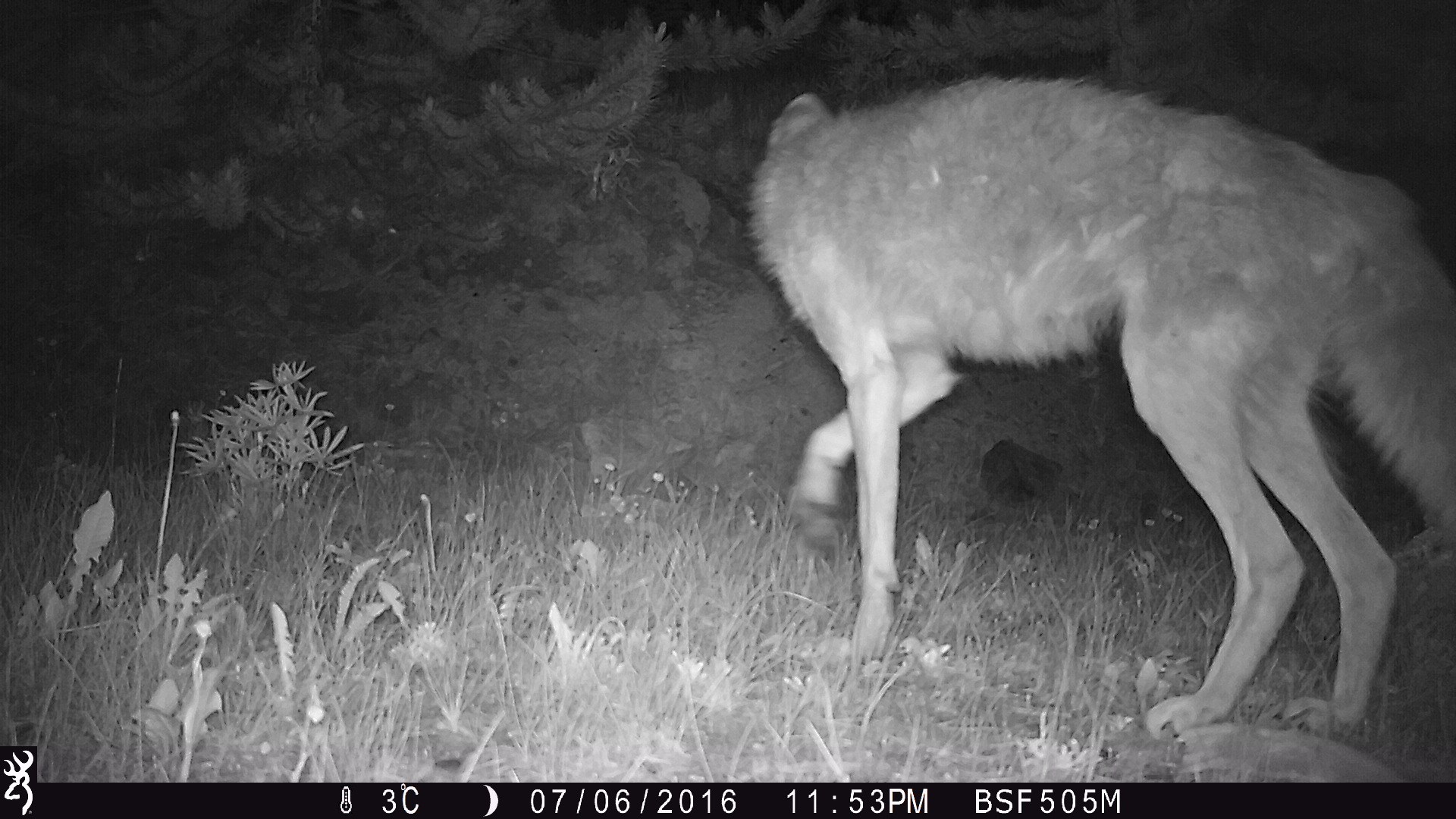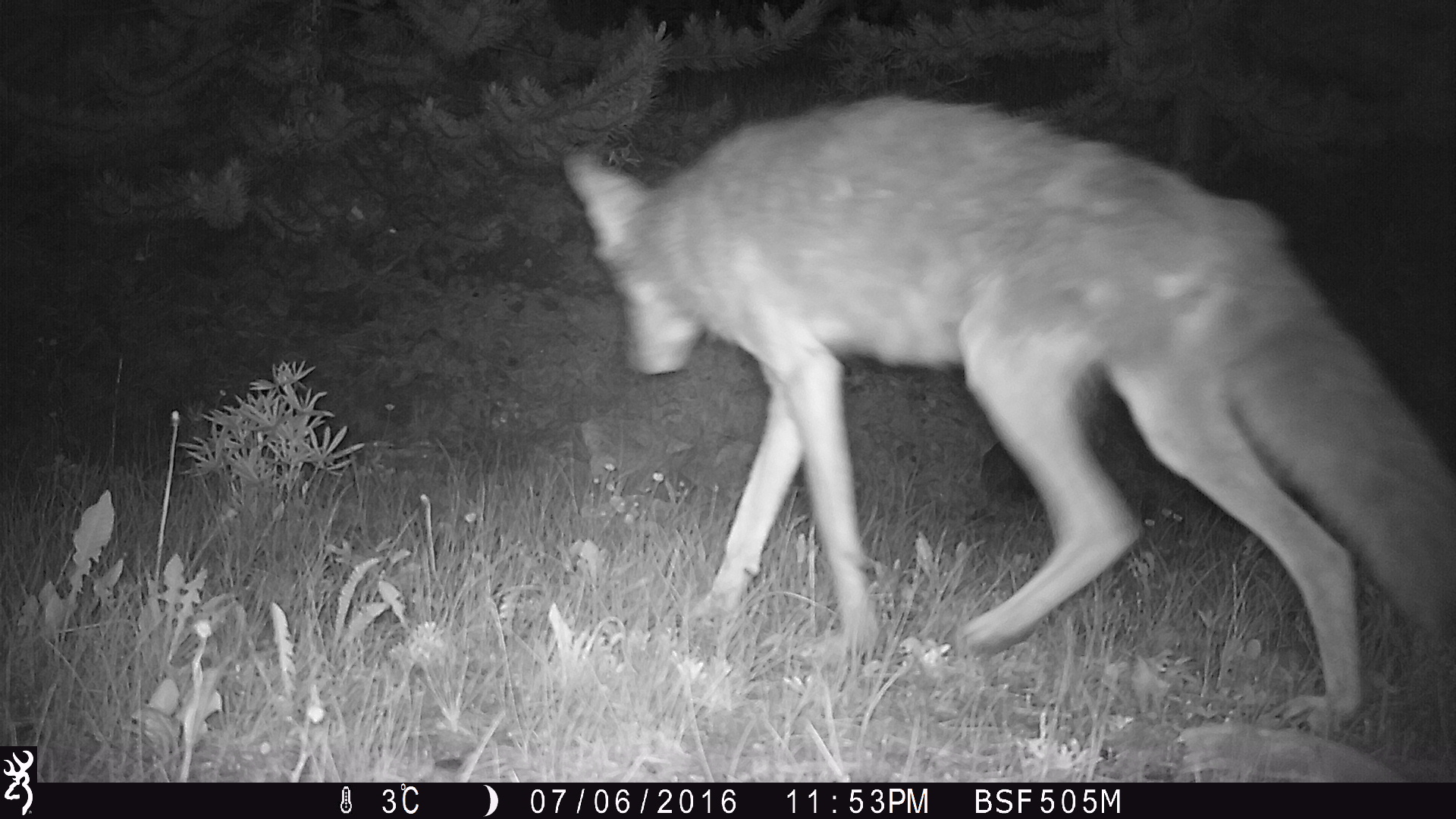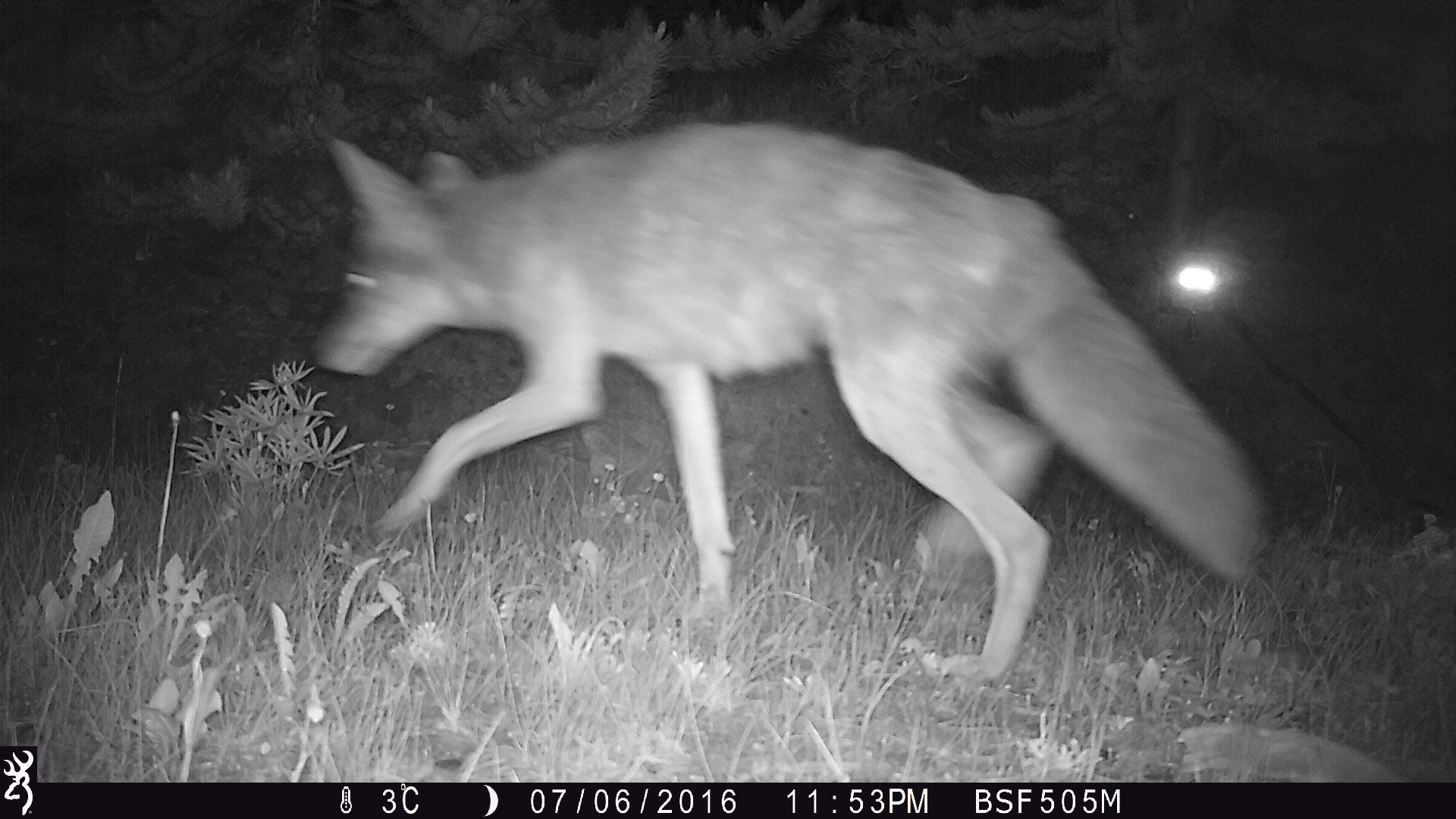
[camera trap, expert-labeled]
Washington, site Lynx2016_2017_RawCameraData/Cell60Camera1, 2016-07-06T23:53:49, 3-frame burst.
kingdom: Animalia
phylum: Chordata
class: Mammalia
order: Carnivora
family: Canidae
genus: Canis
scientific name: Canis latrans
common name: coyote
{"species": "Canis latrans (coyote)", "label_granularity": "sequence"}